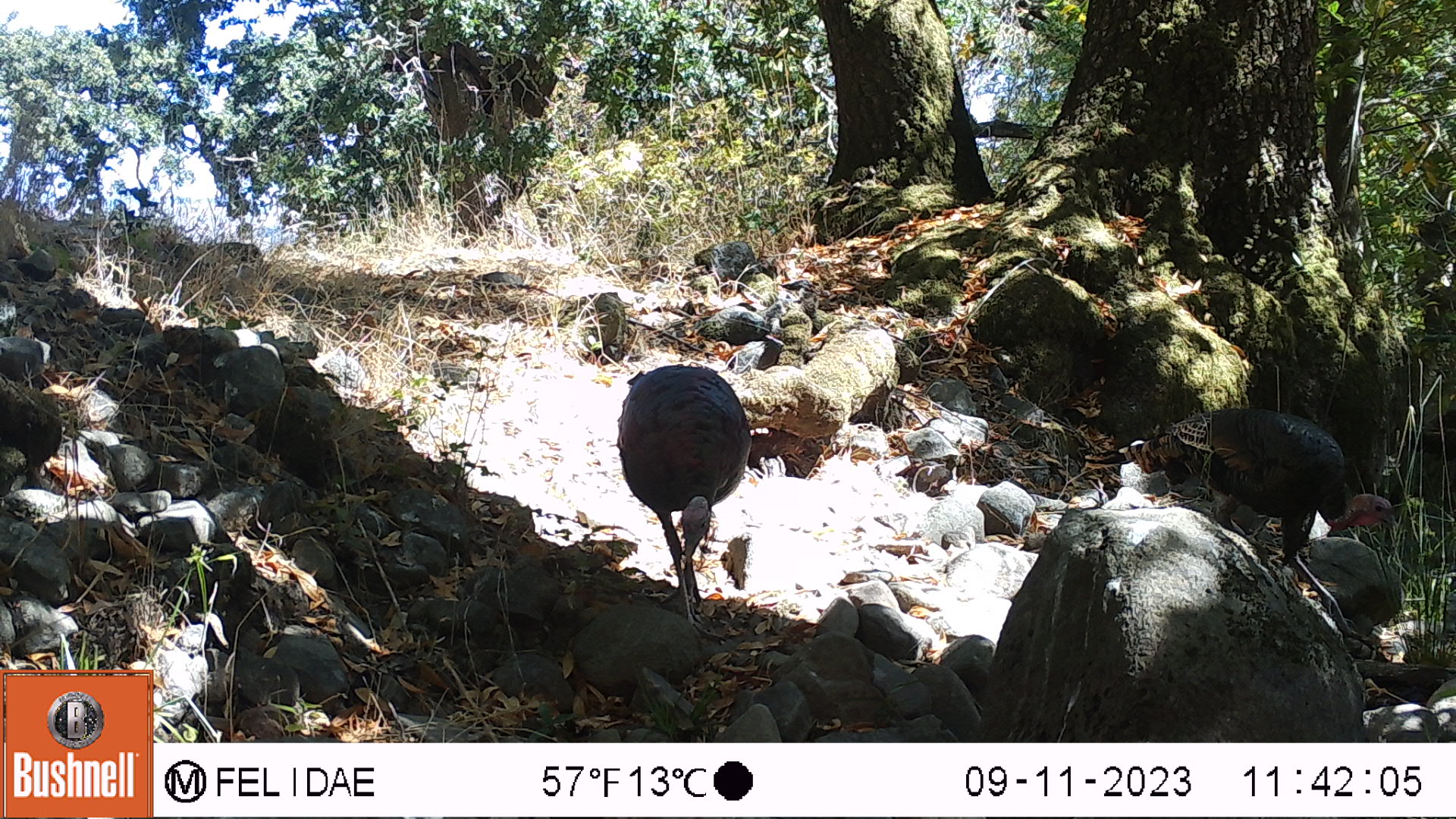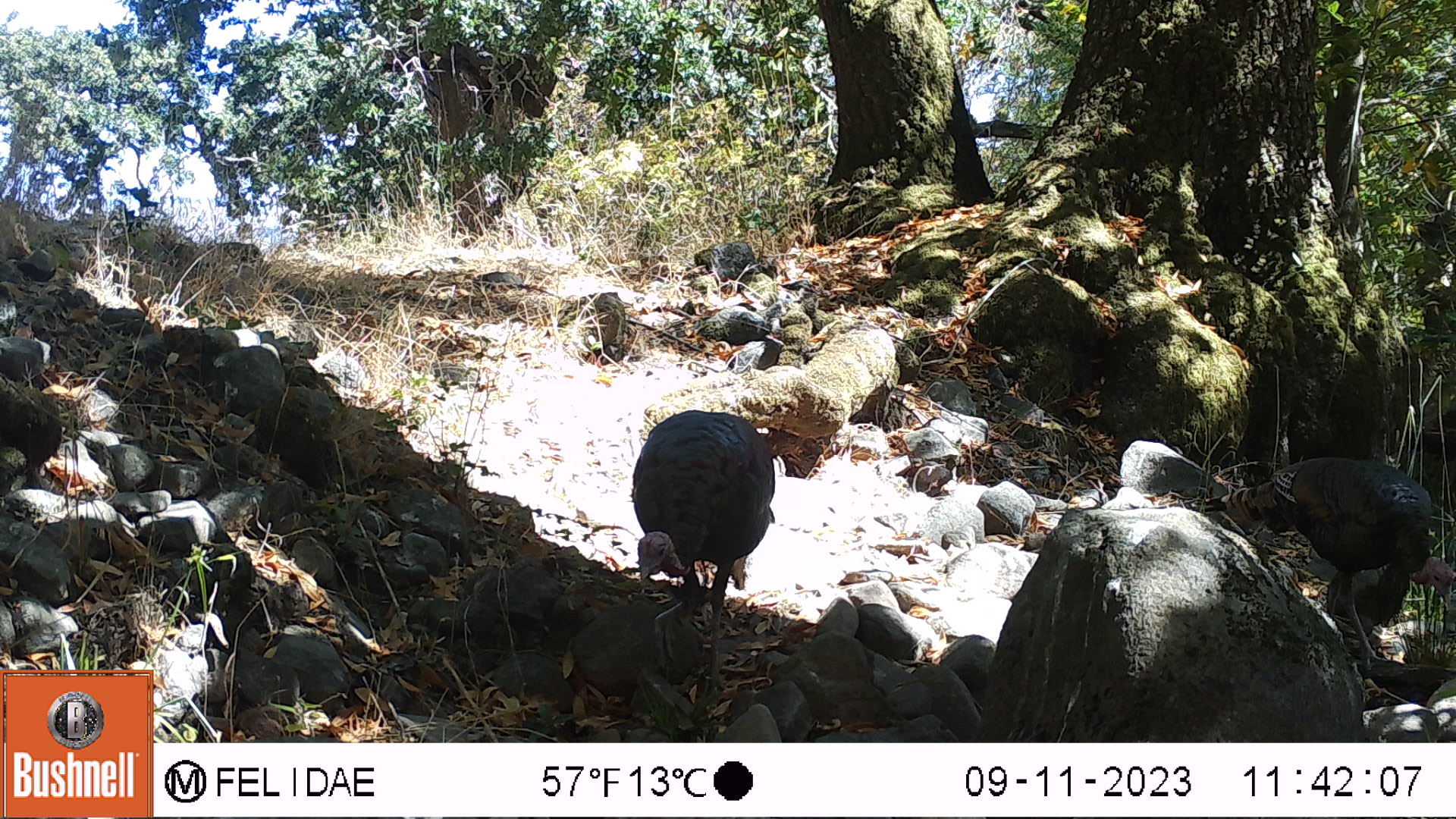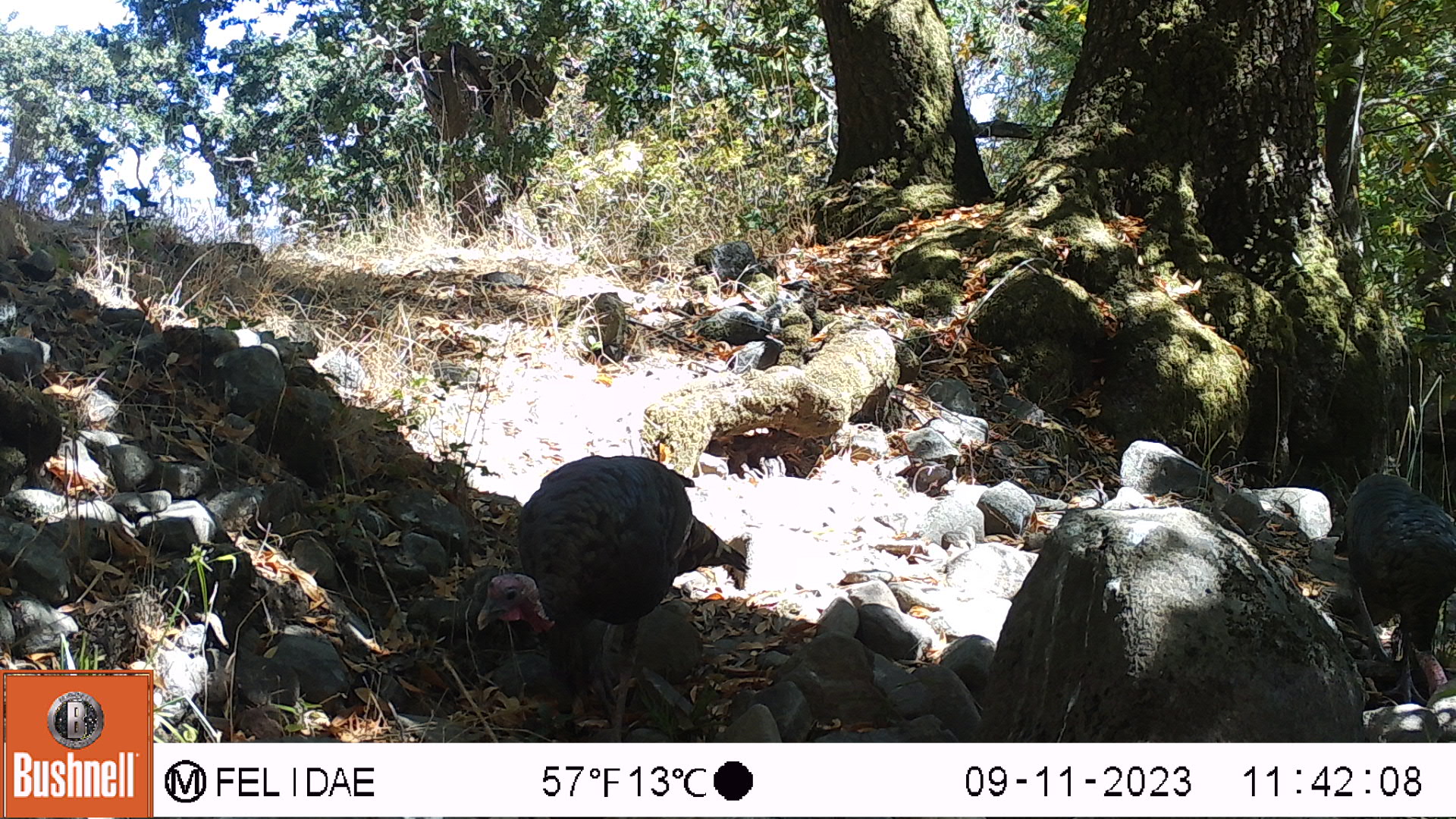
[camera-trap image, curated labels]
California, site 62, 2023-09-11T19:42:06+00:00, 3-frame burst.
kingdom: Animalia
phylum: Chordata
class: Aves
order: Galliformes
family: Phasianidae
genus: Meleagris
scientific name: Meleagris gallopavo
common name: turkey